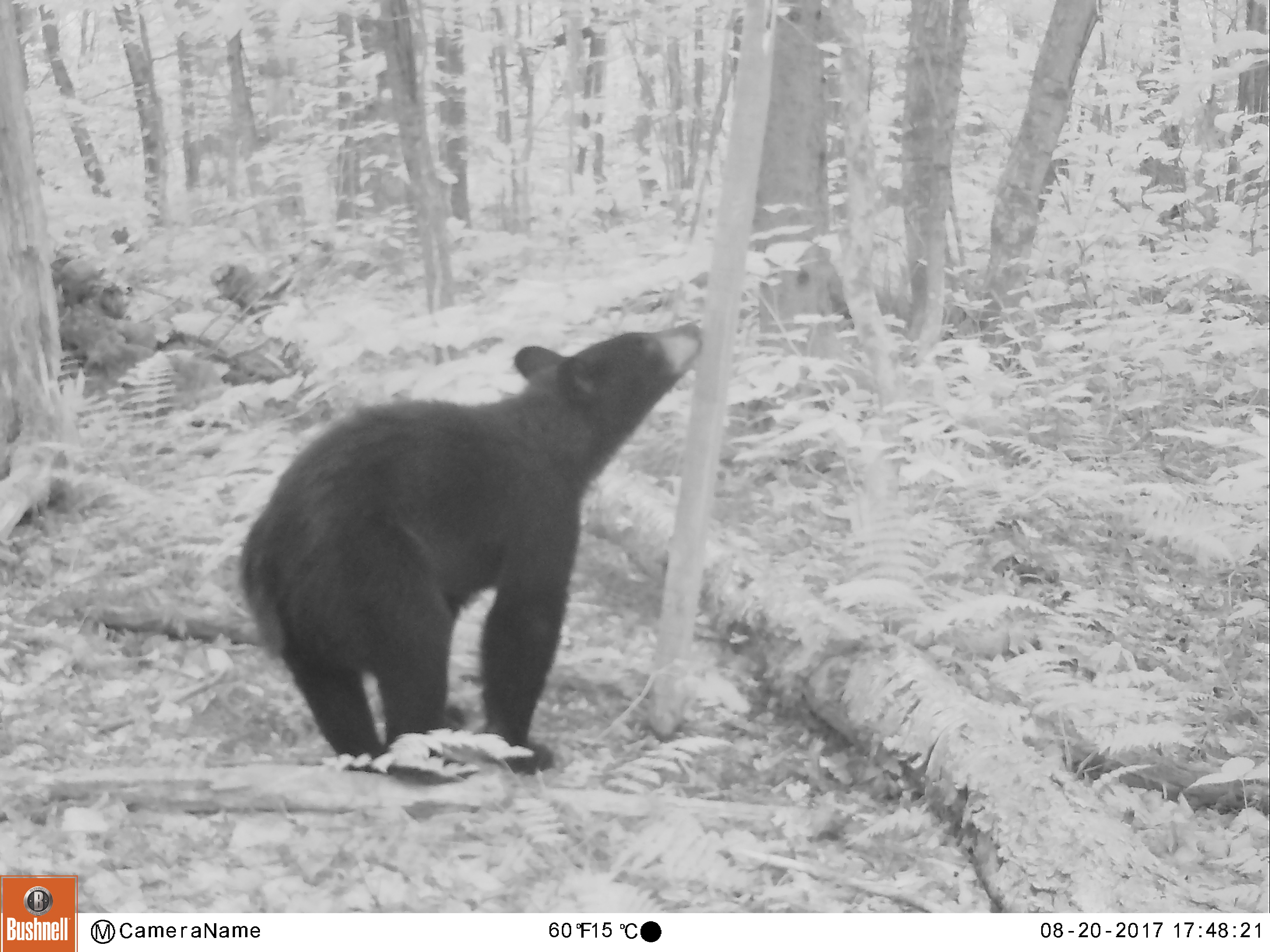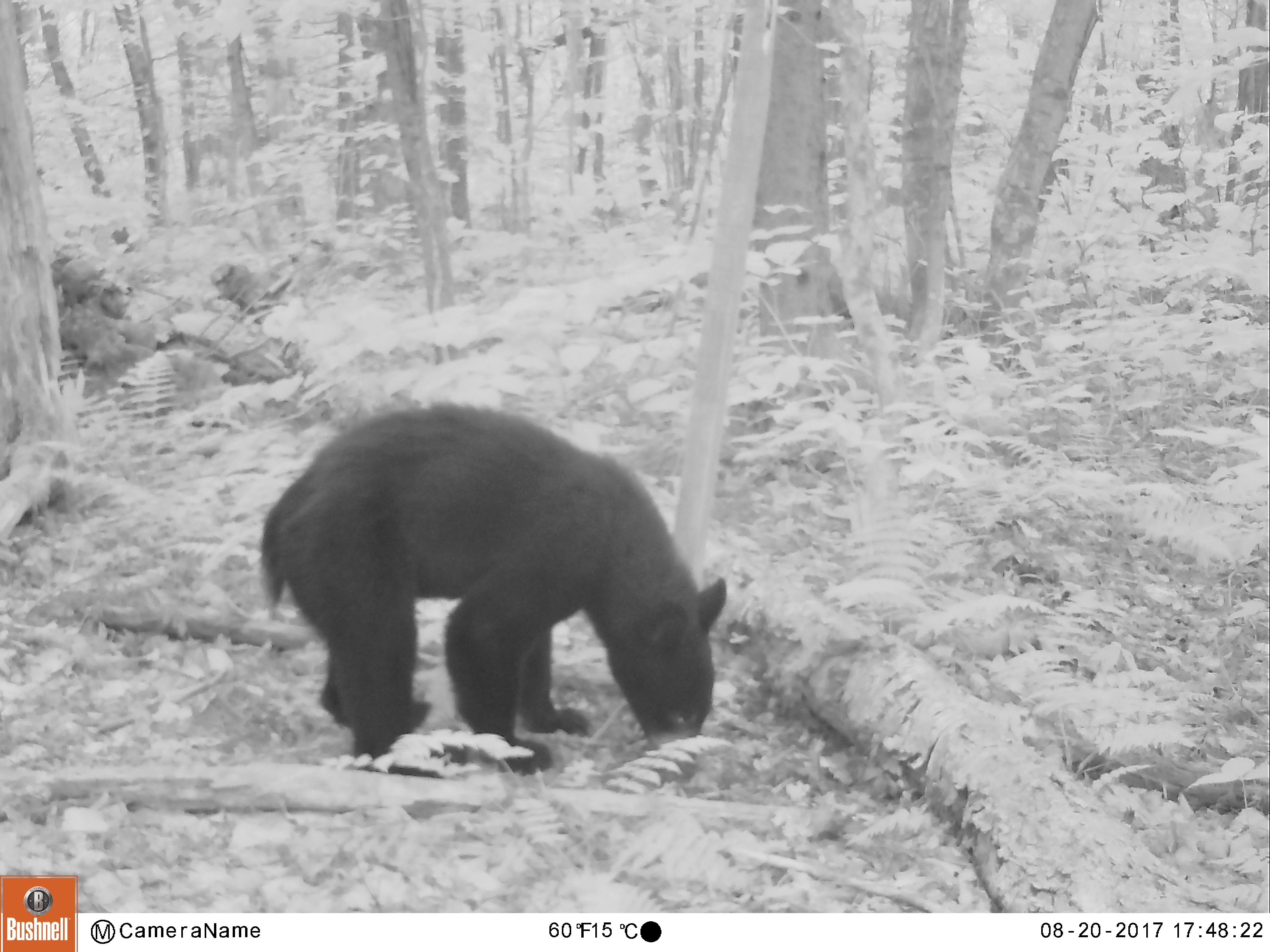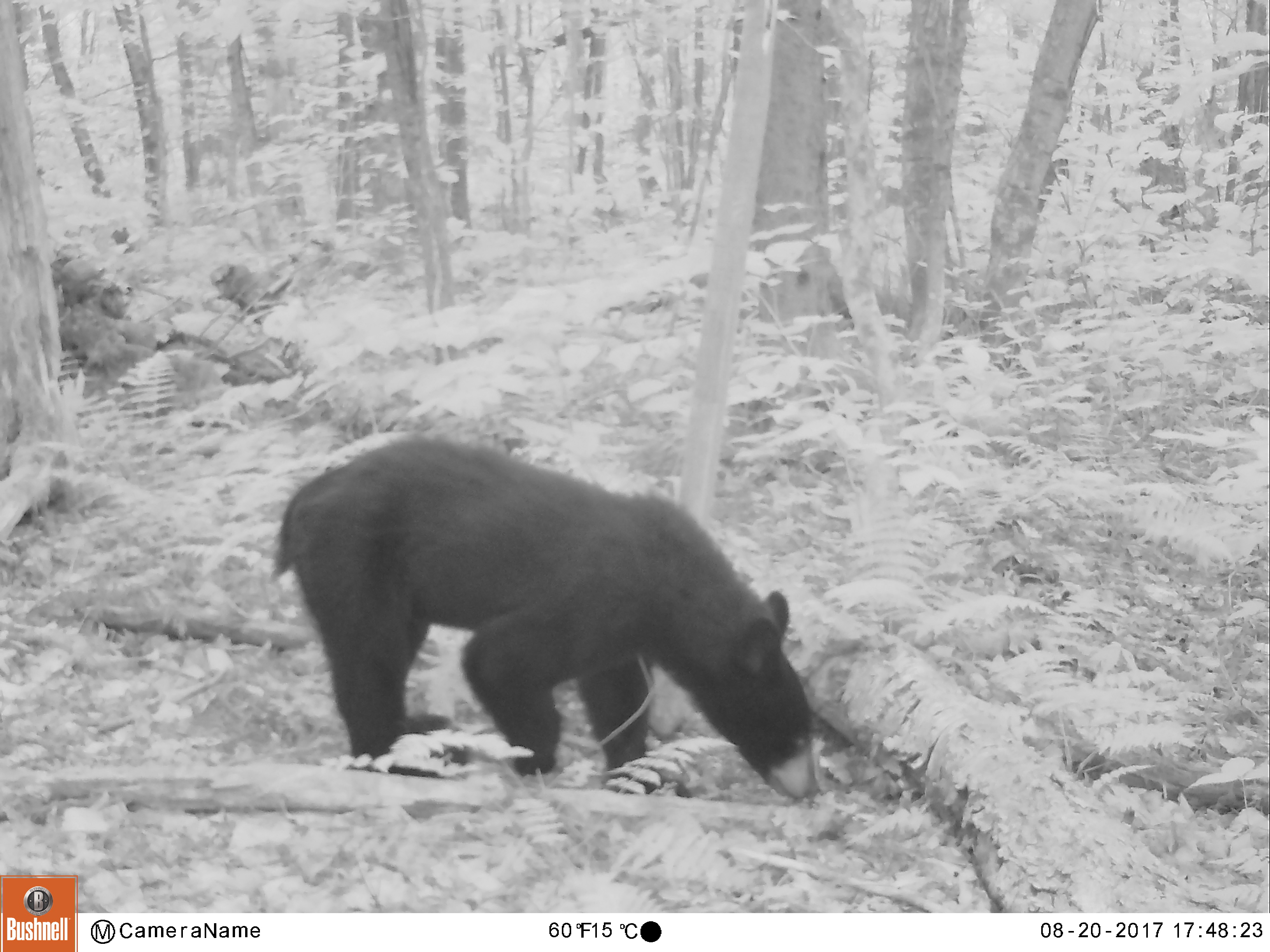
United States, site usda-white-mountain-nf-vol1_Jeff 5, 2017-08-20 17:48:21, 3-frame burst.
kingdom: Animalia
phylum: Chordata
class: Mammalia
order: Carnivora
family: Ursidae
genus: Ursus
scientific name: Ursus americanus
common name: black bear